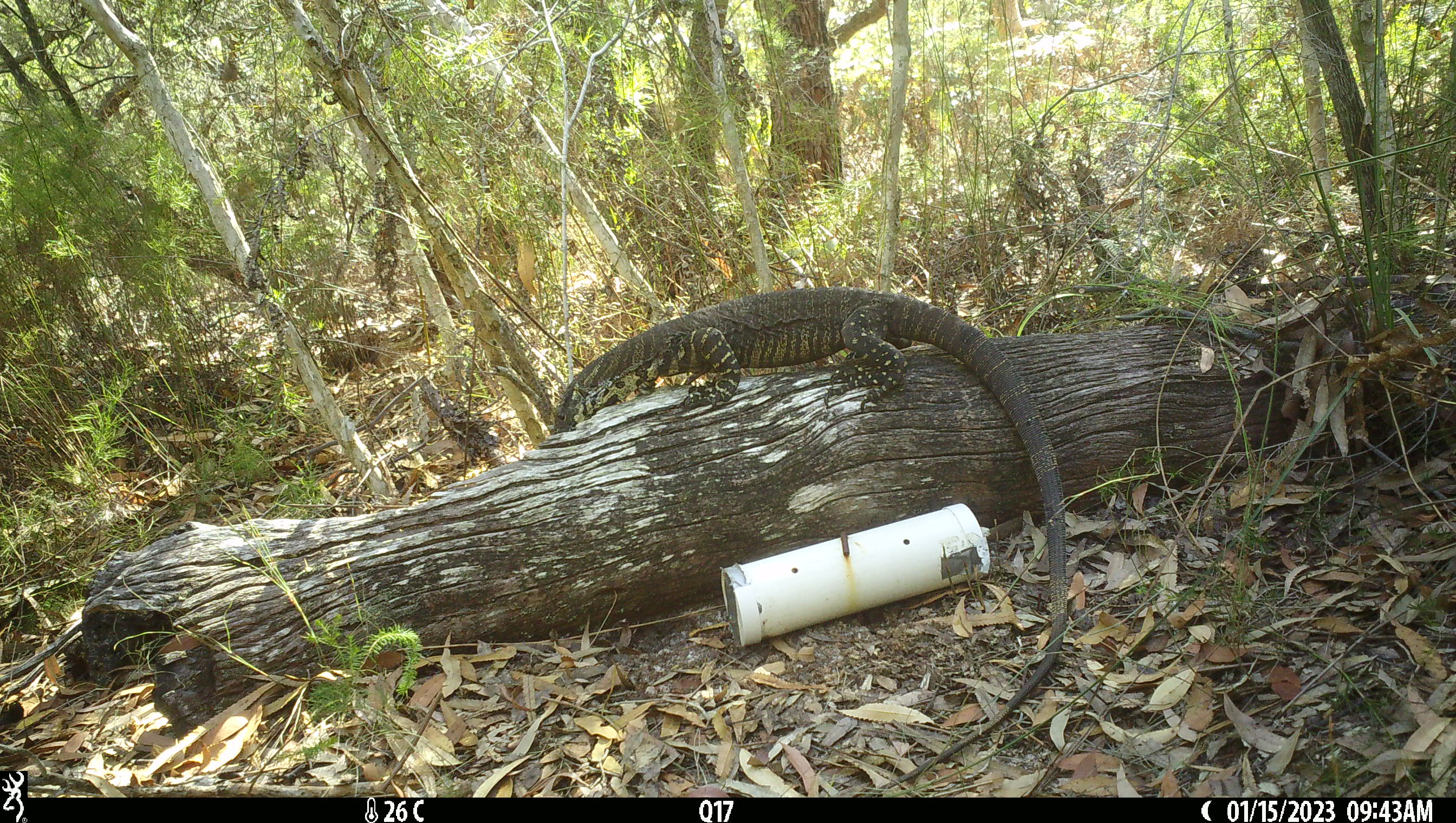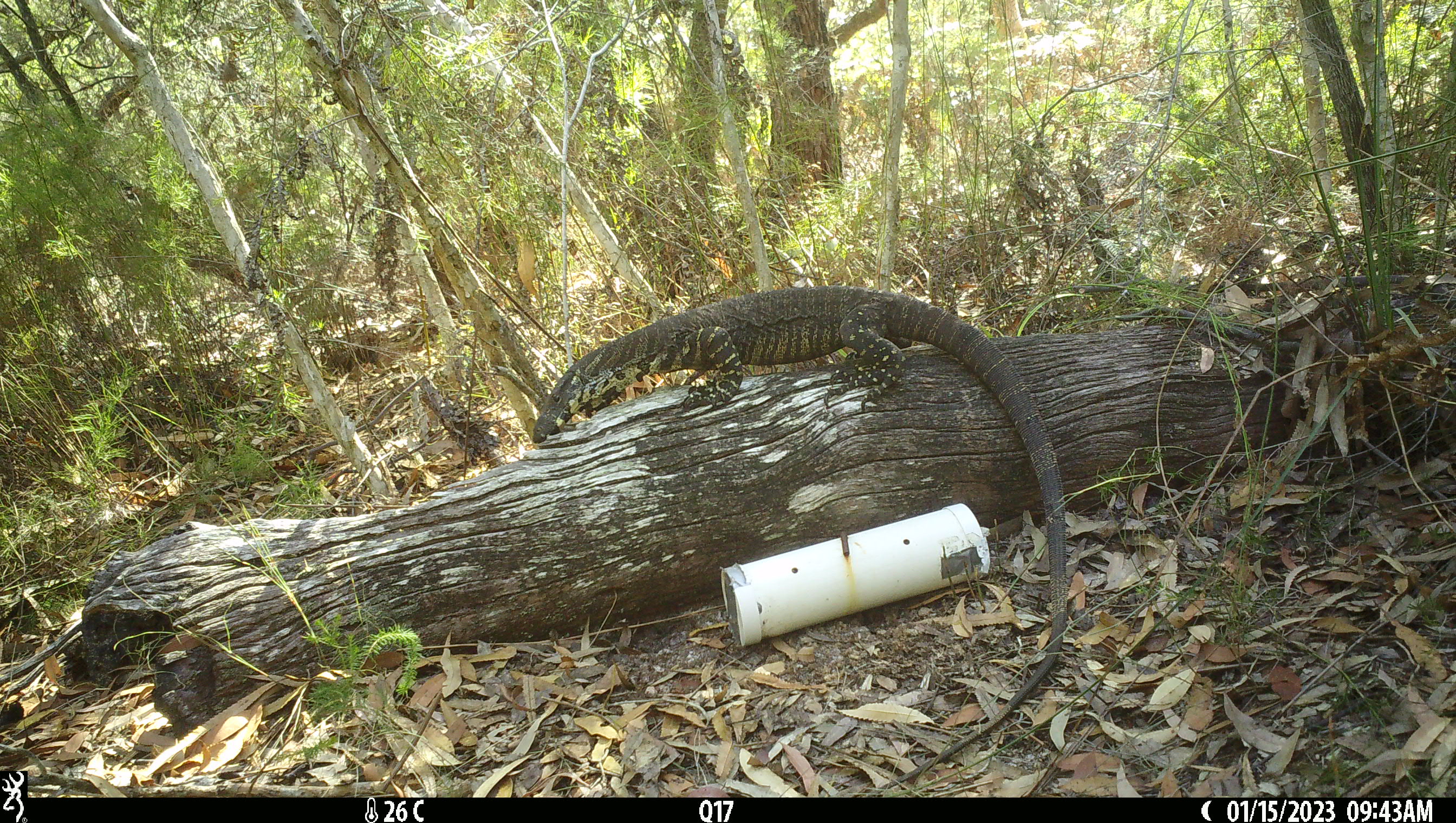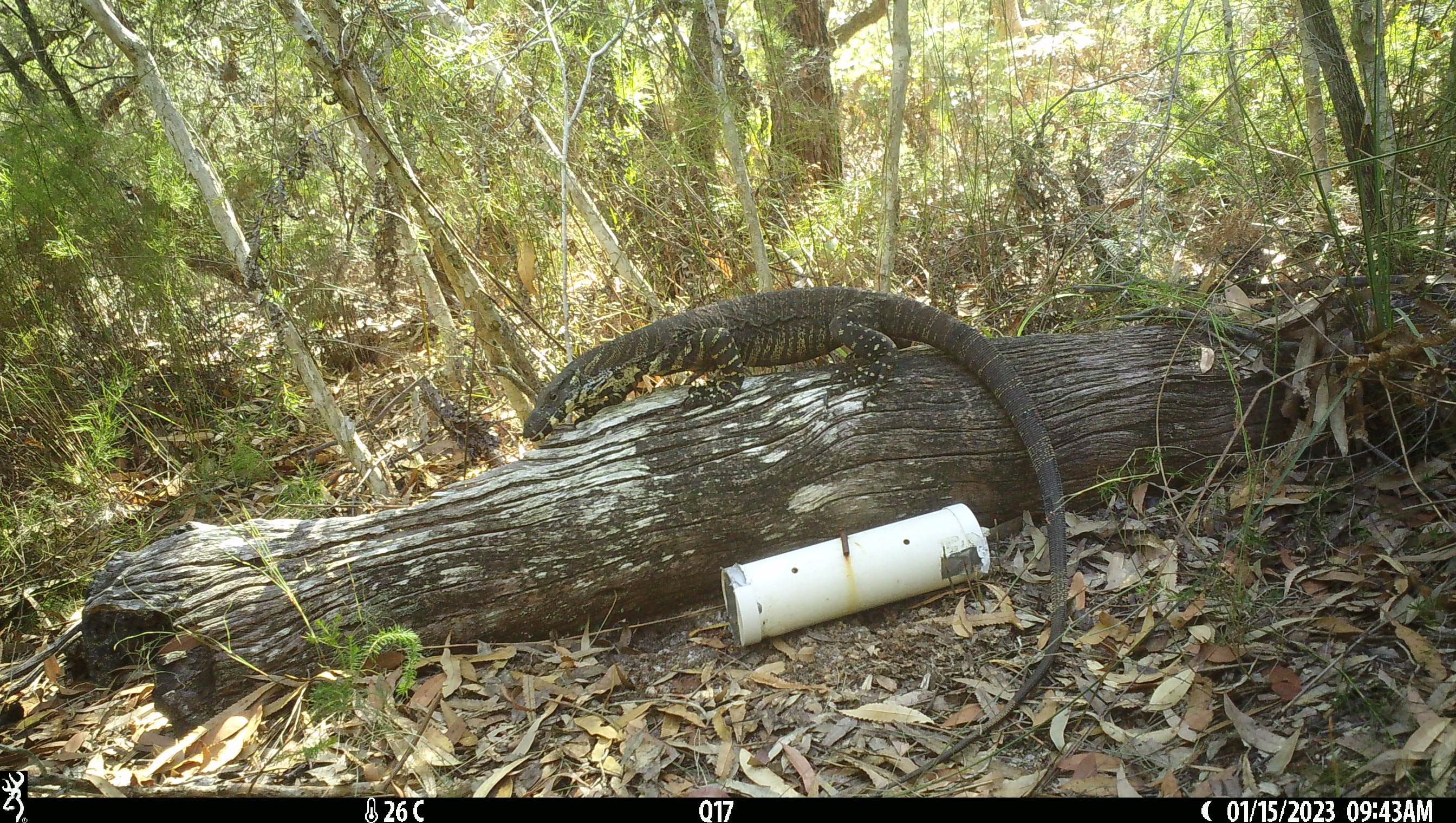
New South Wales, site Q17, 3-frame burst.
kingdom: Animalia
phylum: Chordata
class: Reptilia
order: Squamata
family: Varanidae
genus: Varanus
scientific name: Varanus varius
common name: lace monitor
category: goanna